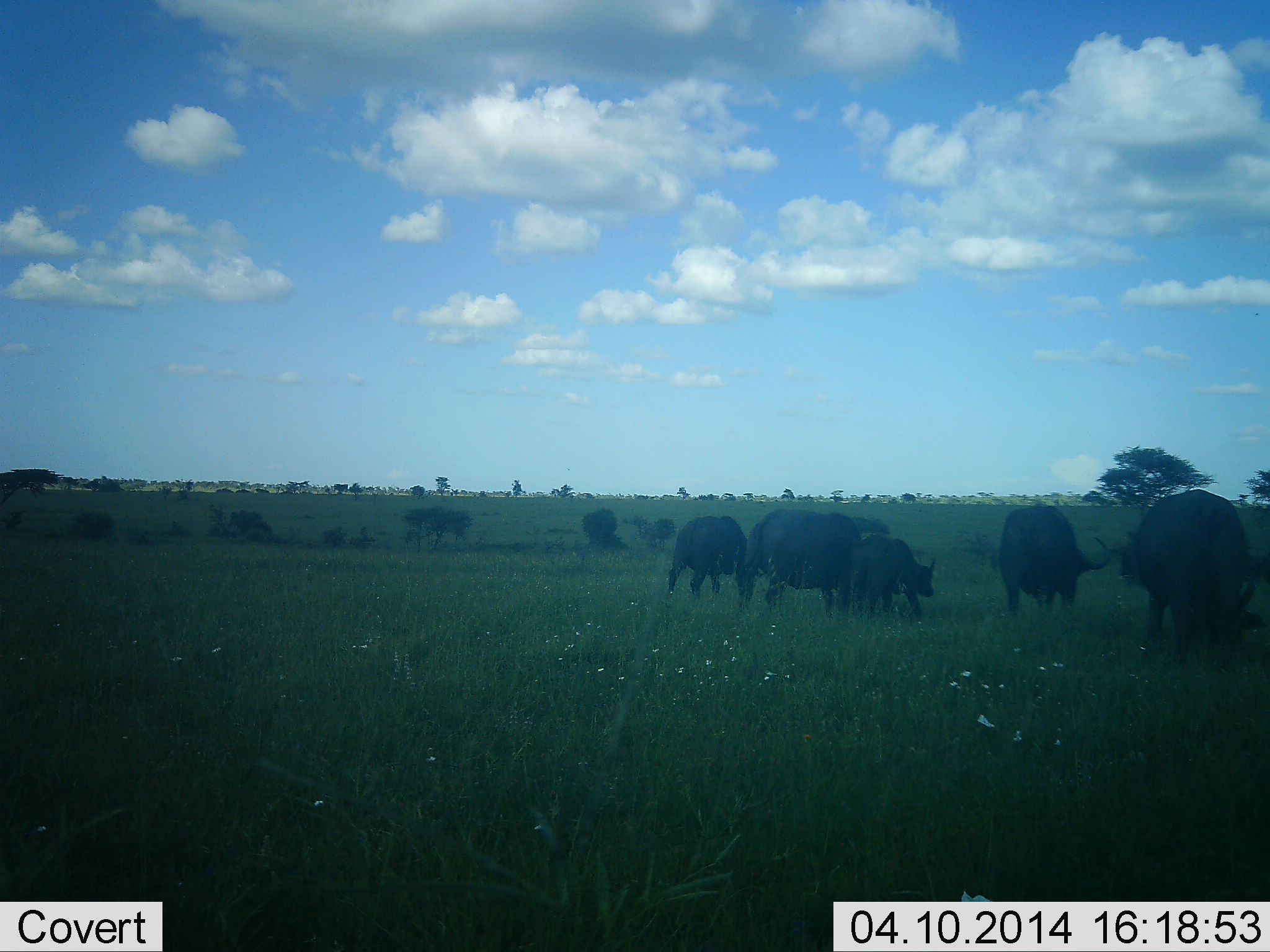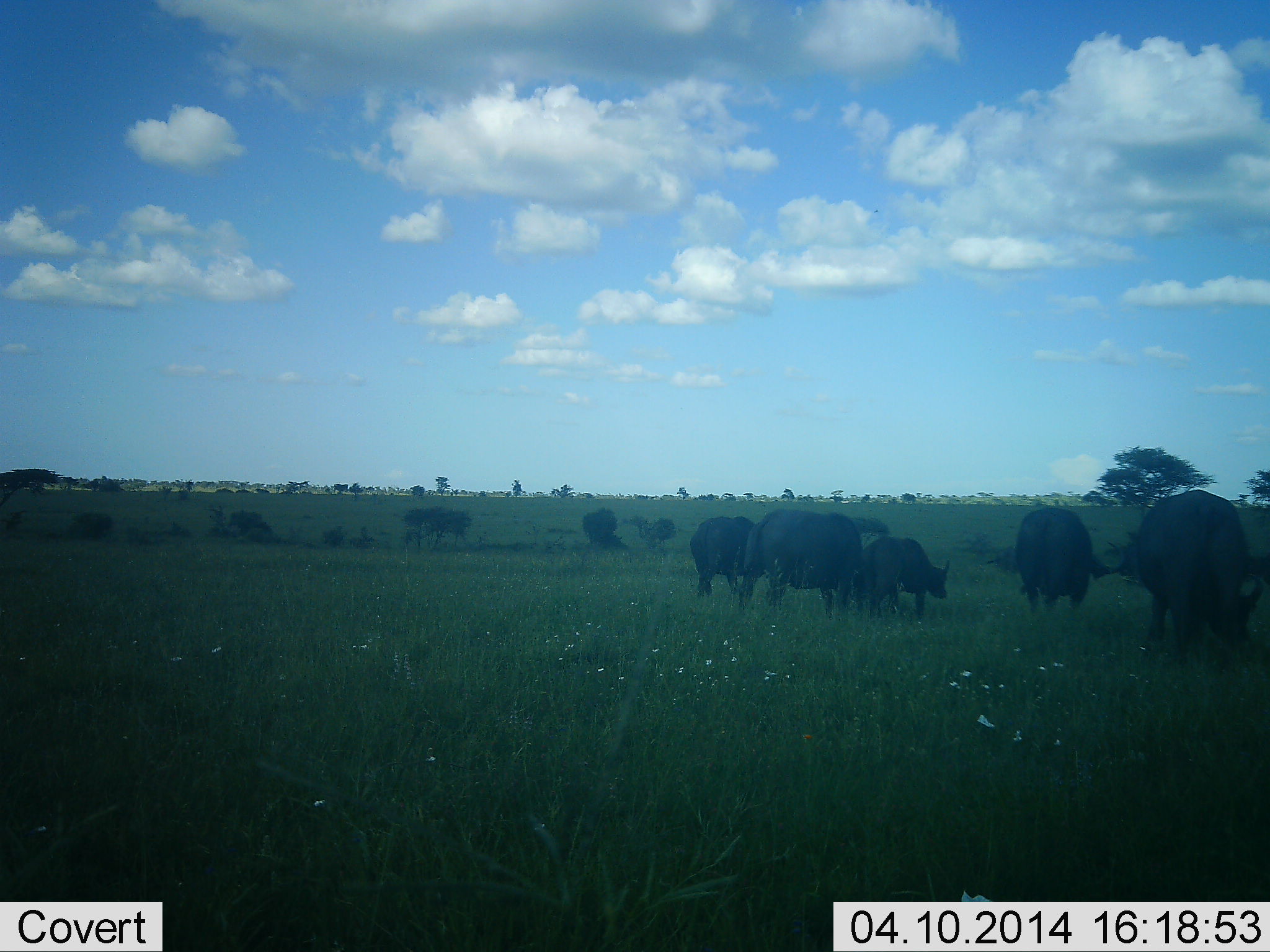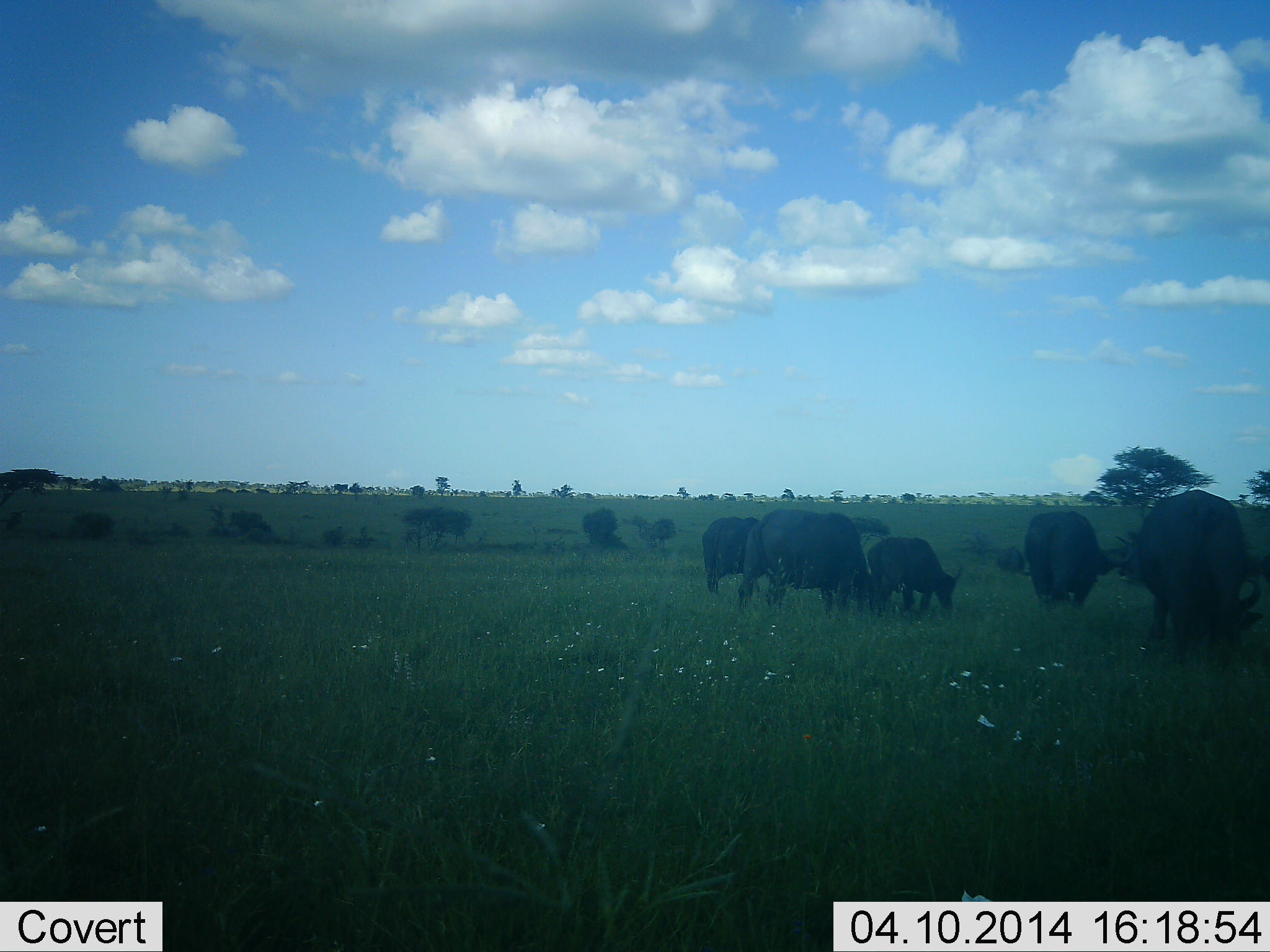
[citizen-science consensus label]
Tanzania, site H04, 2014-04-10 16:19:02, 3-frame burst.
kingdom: Animalia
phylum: Chordata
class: Mammalia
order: Artiodactyla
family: Bovidae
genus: Syncerus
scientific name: Syncerus caffer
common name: cape buffalo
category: buffalo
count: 5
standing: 32%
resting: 2%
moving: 45%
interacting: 2%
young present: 60%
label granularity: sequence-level